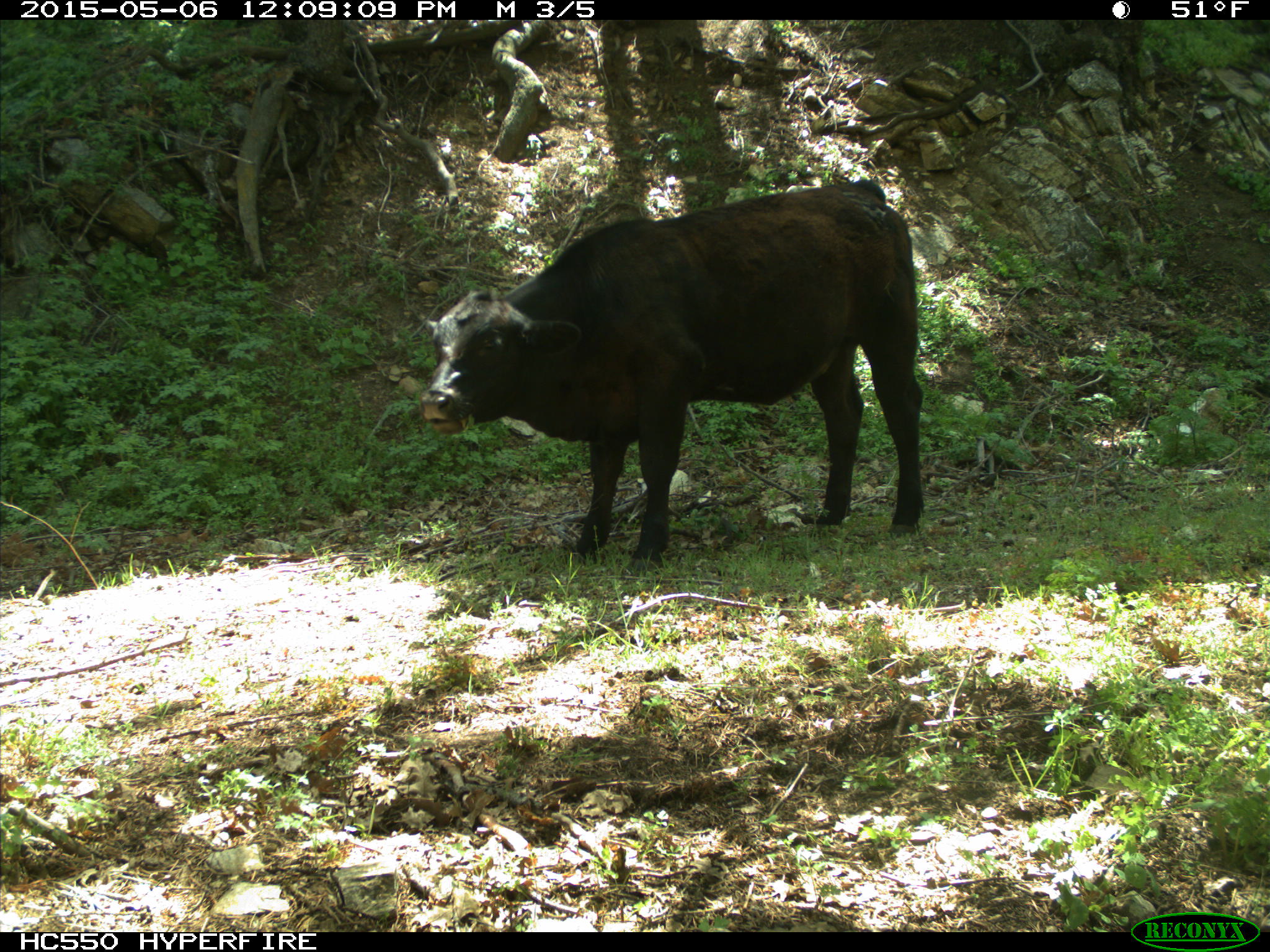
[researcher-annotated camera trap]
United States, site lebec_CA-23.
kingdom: Animalia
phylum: Chordata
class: Mammalia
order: Artiodactyla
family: Bovidae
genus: Bos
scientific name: Bos taurus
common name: domestic cow